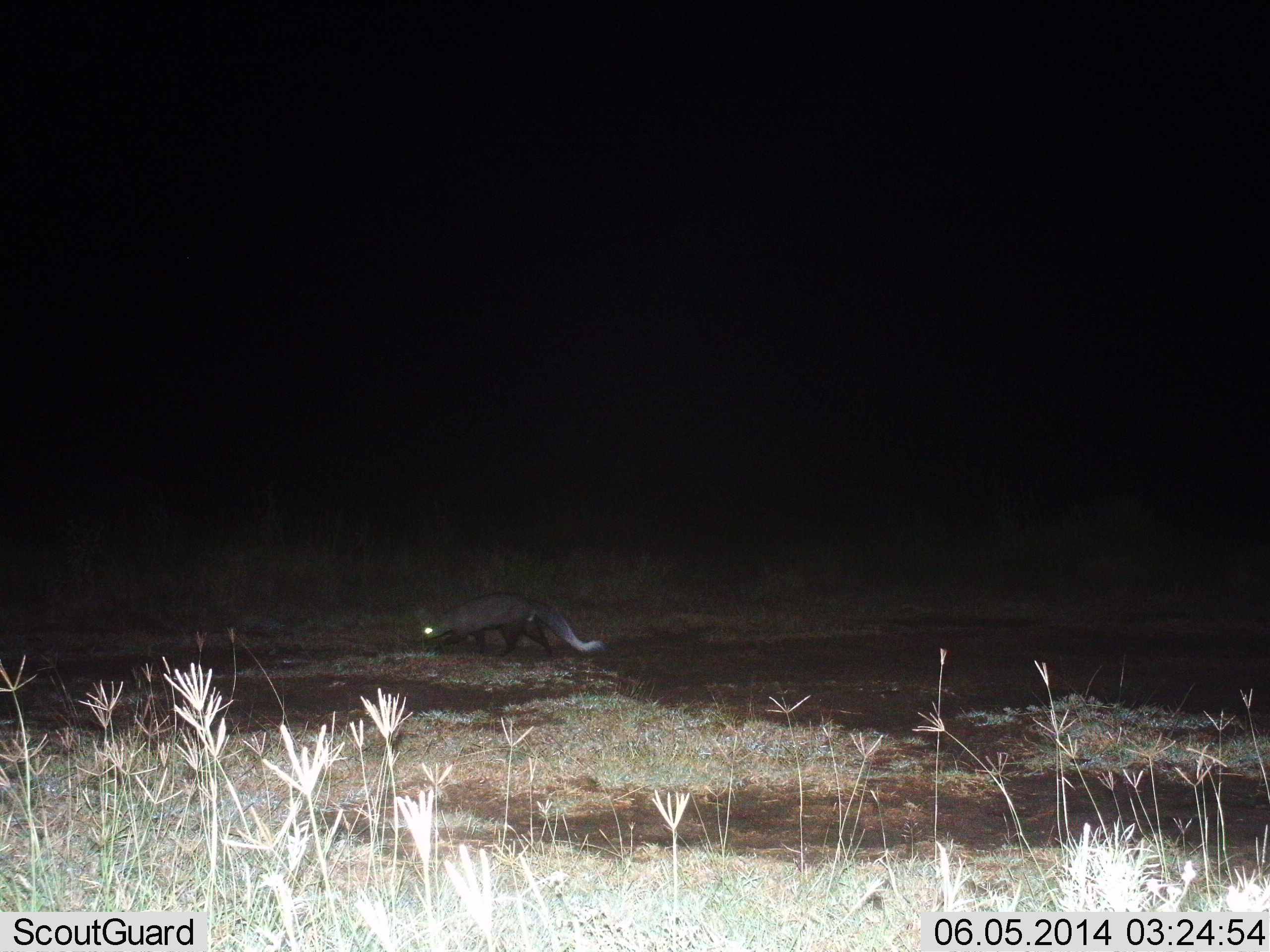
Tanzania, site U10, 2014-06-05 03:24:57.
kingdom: Animalia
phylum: Chordata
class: Mammalia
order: Carnivora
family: Herpestidae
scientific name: Herpestidae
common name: mongoose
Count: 1.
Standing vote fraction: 14%.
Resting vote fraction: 0%.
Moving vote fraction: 77%.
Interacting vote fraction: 0%.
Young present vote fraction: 0%.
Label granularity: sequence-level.